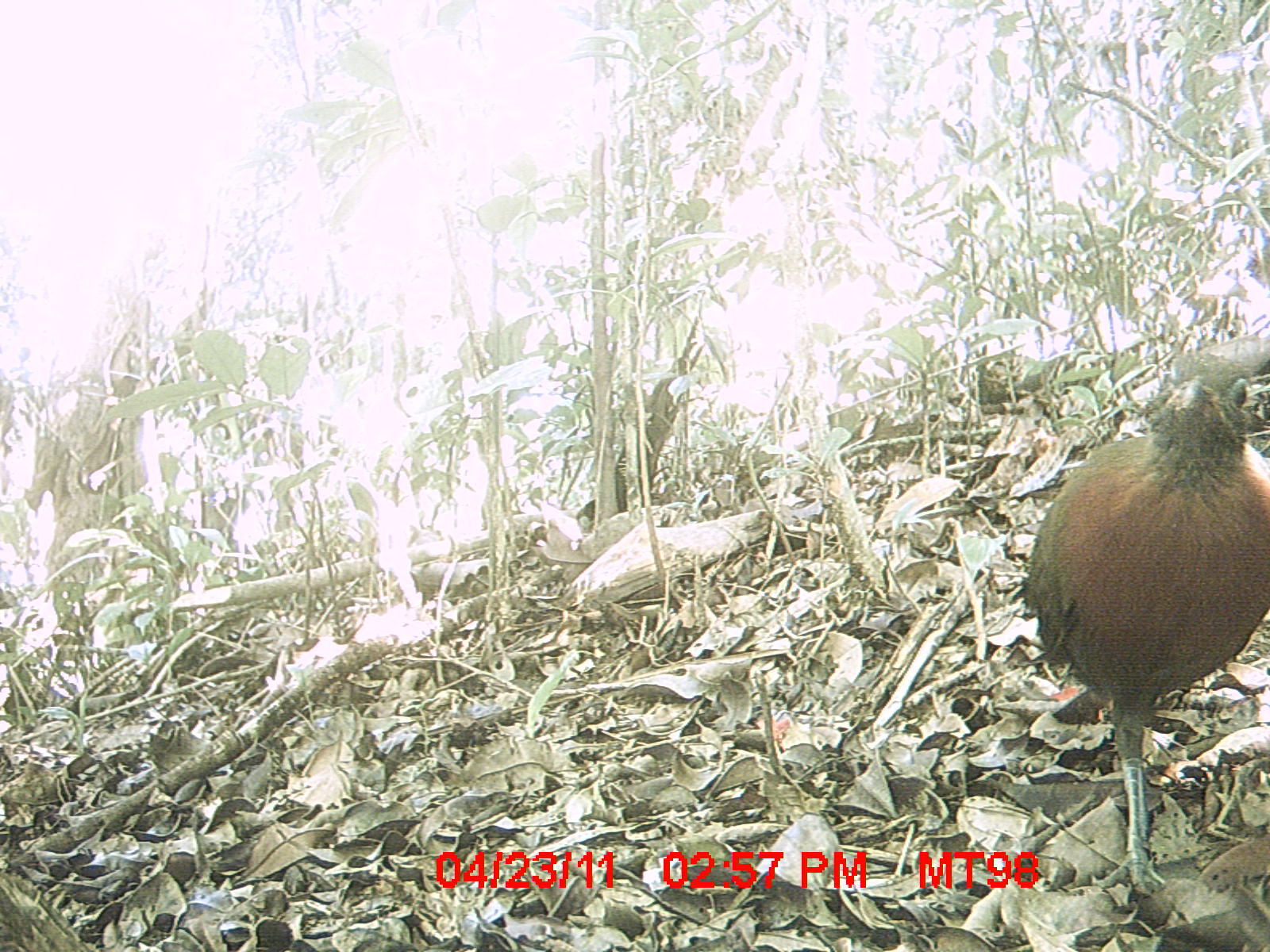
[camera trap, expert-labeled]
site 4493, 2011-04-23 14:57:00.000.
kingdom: Animalia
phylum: Chordata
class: Aves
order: Cuculiformes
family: Cuculidae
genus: Coua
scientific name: Coua serriana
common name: red-breasted coua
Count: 1.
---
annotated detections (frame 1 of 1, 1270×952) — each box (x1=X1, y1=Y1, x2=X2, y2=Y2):
coua serriana: (x1=1012, y1=346, x2=1266, y2=892)